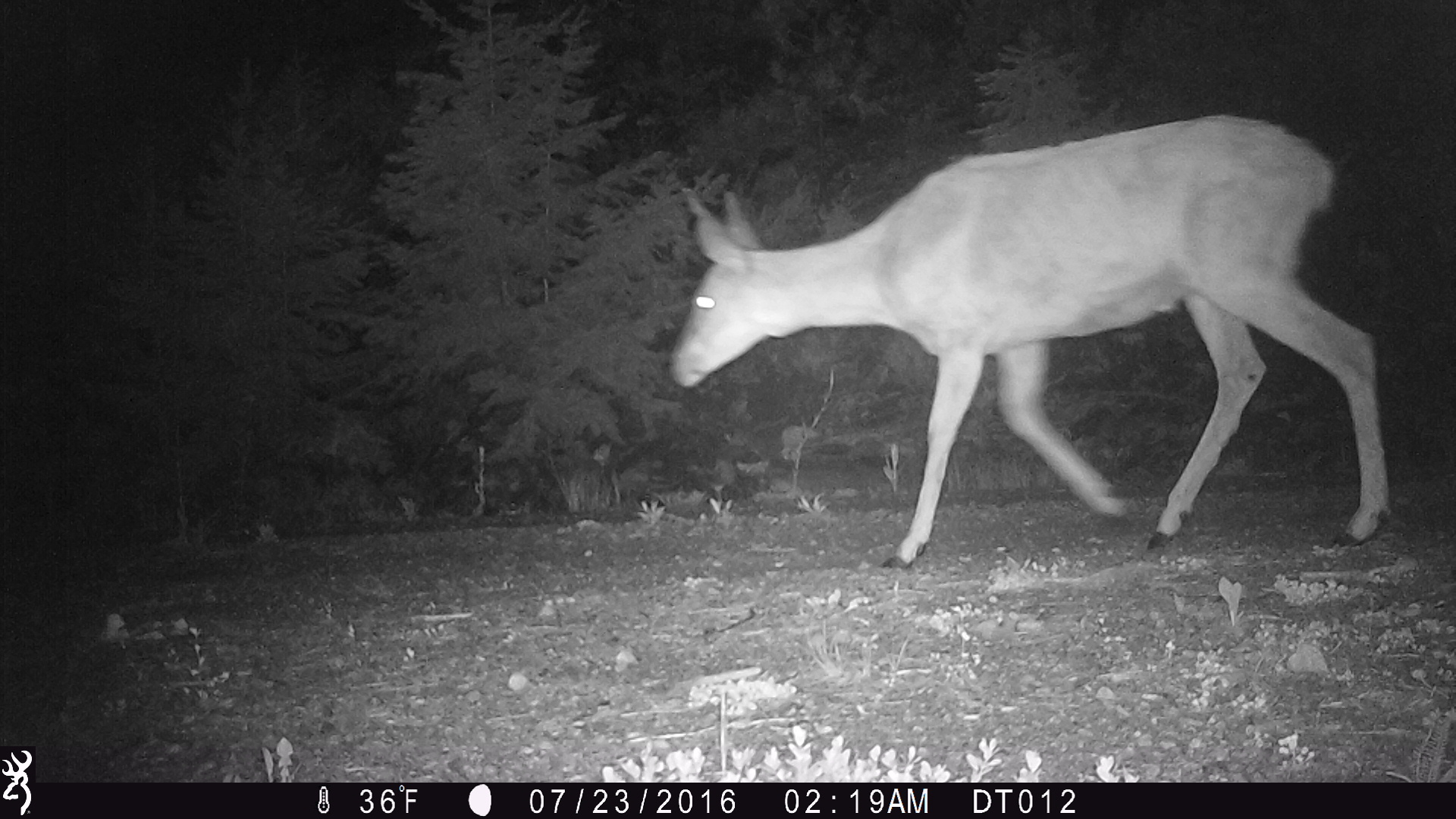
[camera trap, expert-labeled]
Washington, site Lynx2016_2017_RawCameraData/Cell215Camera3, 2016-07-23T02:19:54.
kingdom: Animalia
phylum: Chordata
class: Mammalia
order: Artiodactyla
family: Cervidae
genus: Odocoileus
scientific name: Odocoileus hemionus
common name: mule deer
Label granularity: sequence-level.